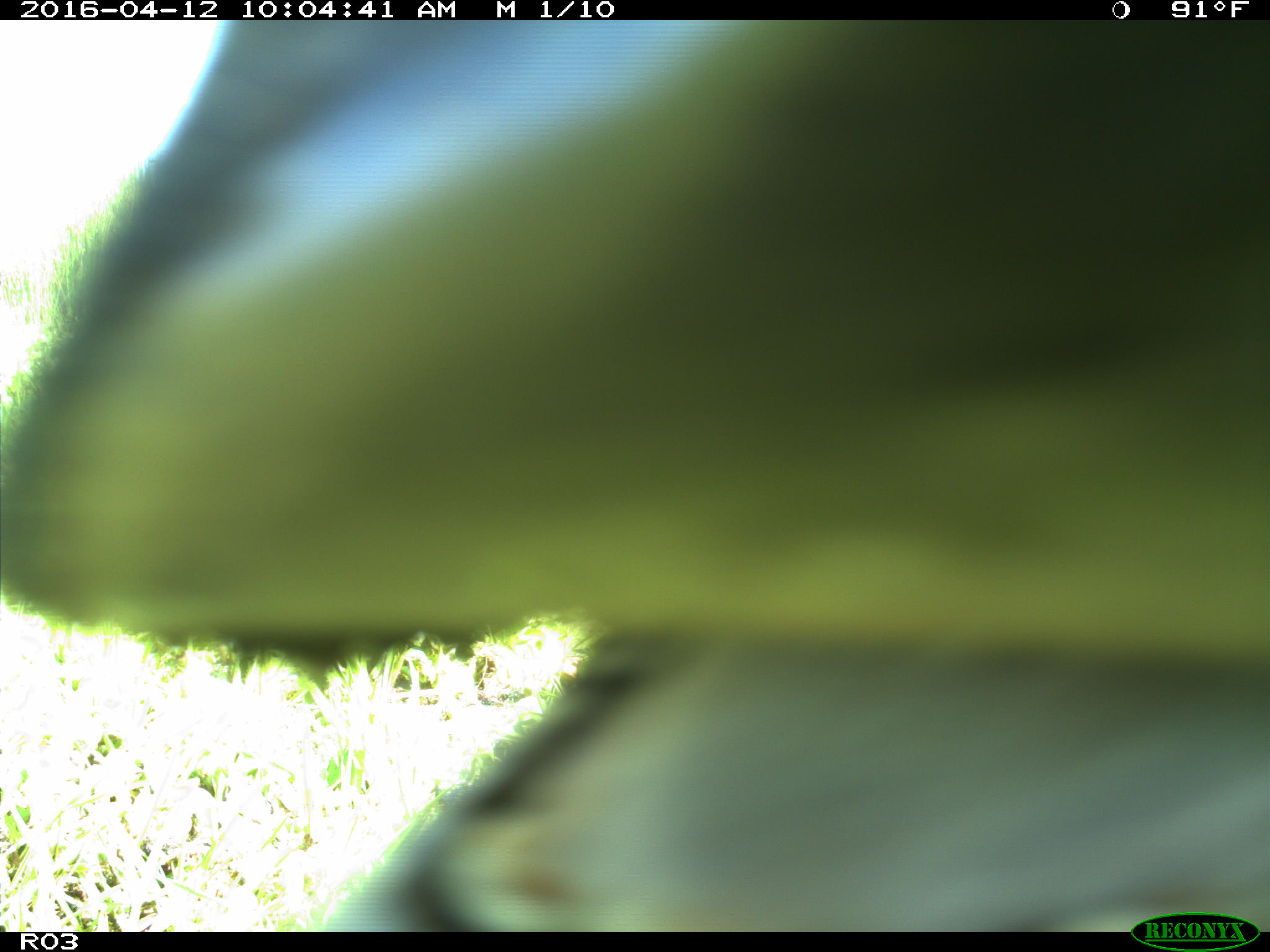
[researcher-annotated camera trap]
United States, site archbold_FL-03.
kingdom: Animalia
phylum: Chordata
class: Mammalia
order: Artiodactyla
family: Bovidae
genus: Bos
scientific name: Bos taurus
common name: domestic cow